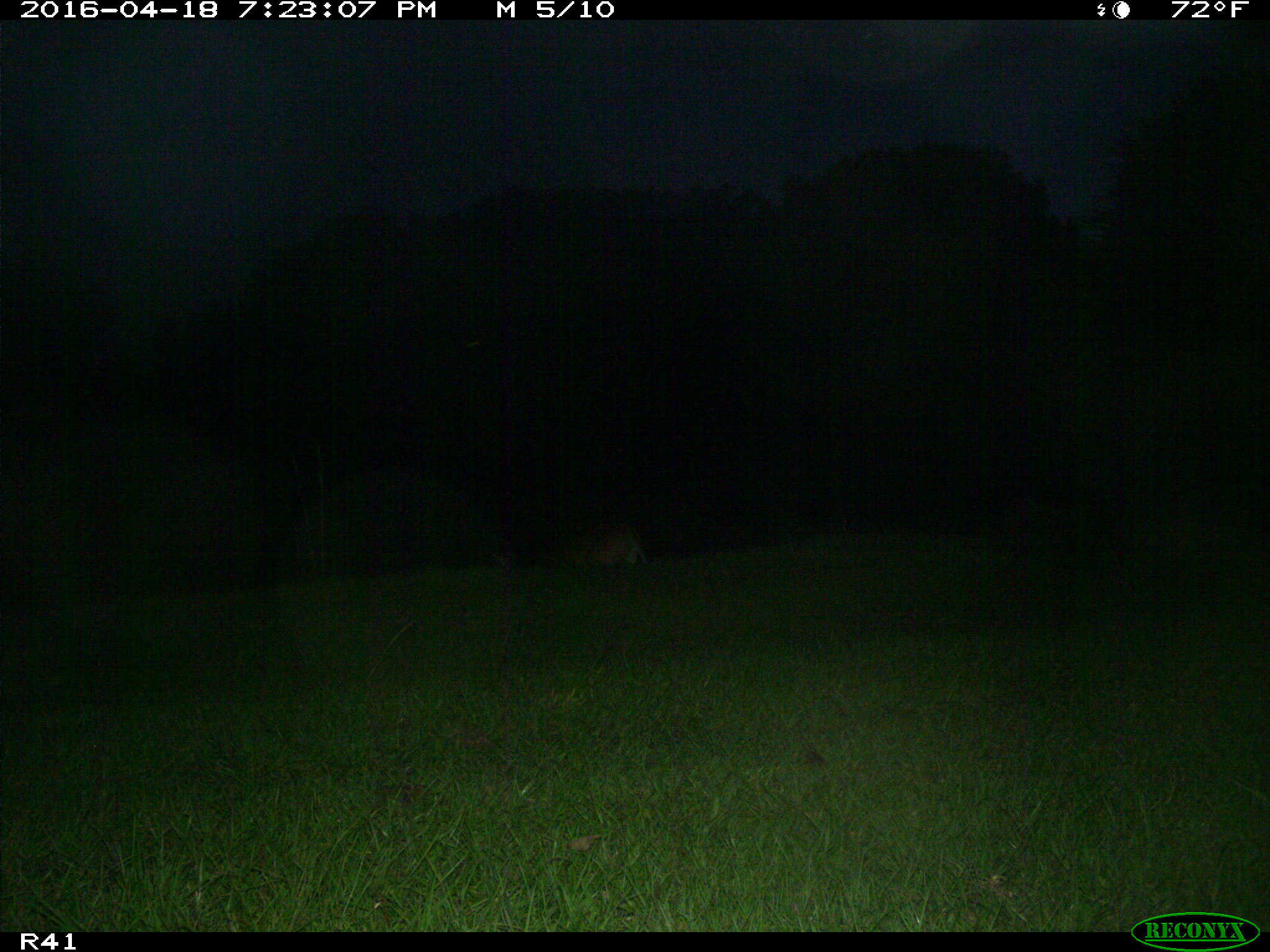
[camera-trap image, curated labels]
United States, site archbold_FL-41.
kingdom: Animalia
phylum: Chordata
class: Mammalia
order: Artiodactyla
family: Cervidae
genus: Odocoileus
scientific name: Odocoileus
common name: deer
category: unidentified deer